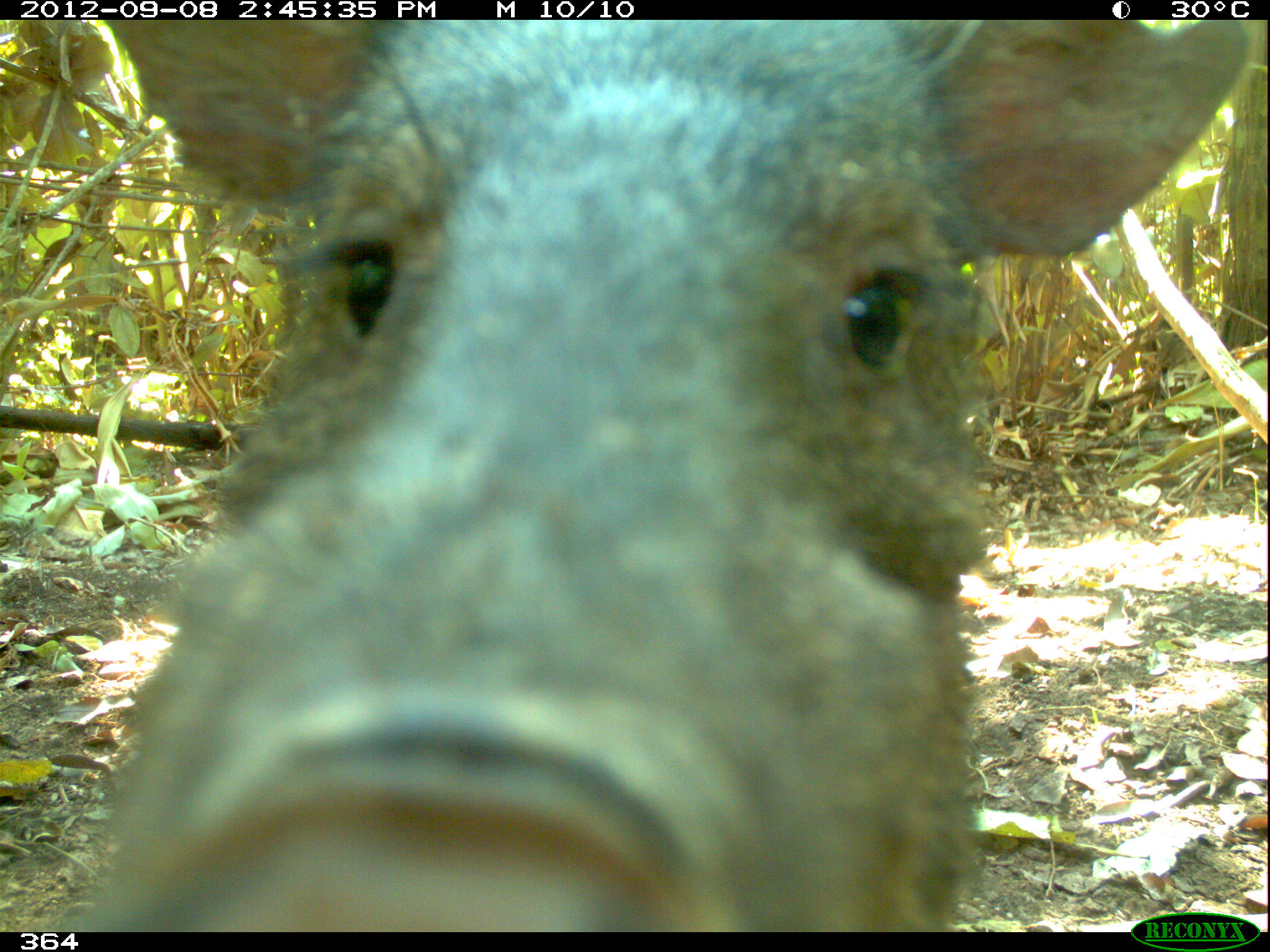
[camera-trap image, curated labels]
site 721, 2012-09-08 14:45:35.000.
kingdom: Animalia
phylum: Chordata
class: Mammalia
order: Artiodactyla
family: Tayassuidae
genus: Pecari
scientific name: Pecari tajacu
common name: collared peccary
Pecari tajacu (collared peccary).